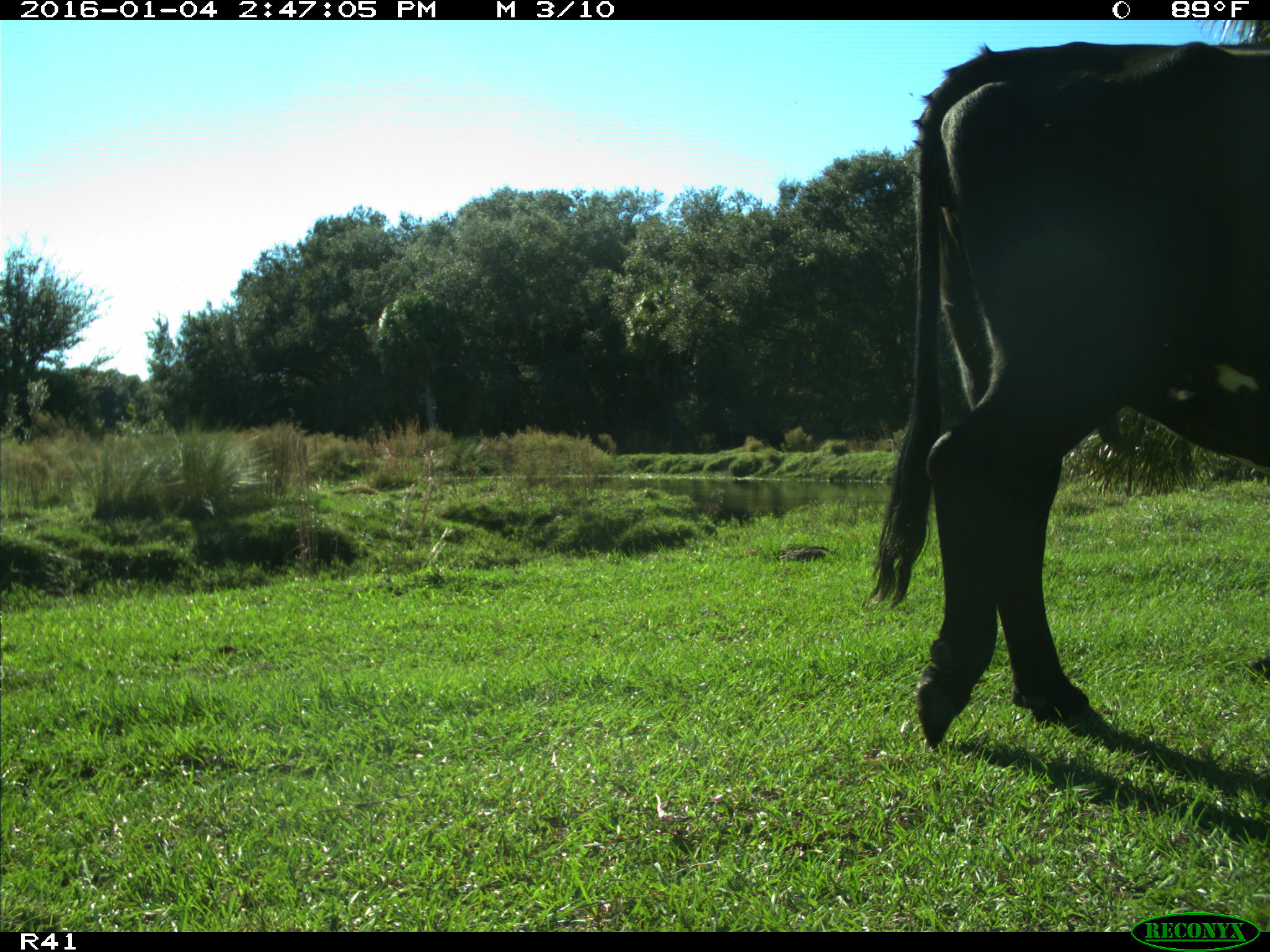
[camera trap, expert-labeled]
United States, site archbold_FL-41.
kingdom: Animalia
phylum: Chordata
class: Mammalia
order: Artiodactyla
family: Bovidae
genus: Bos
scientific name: Bos taurus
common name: domestic cow